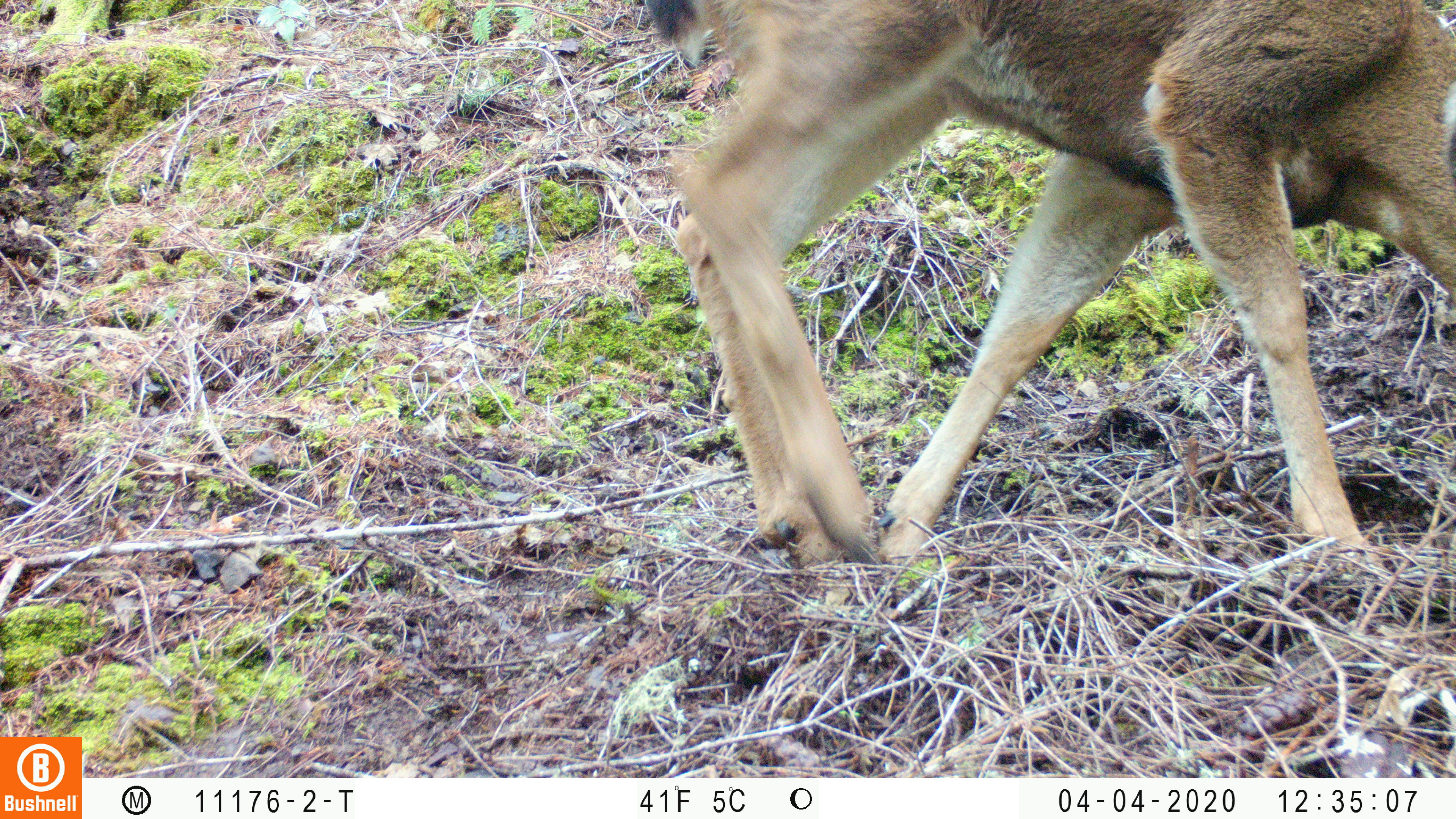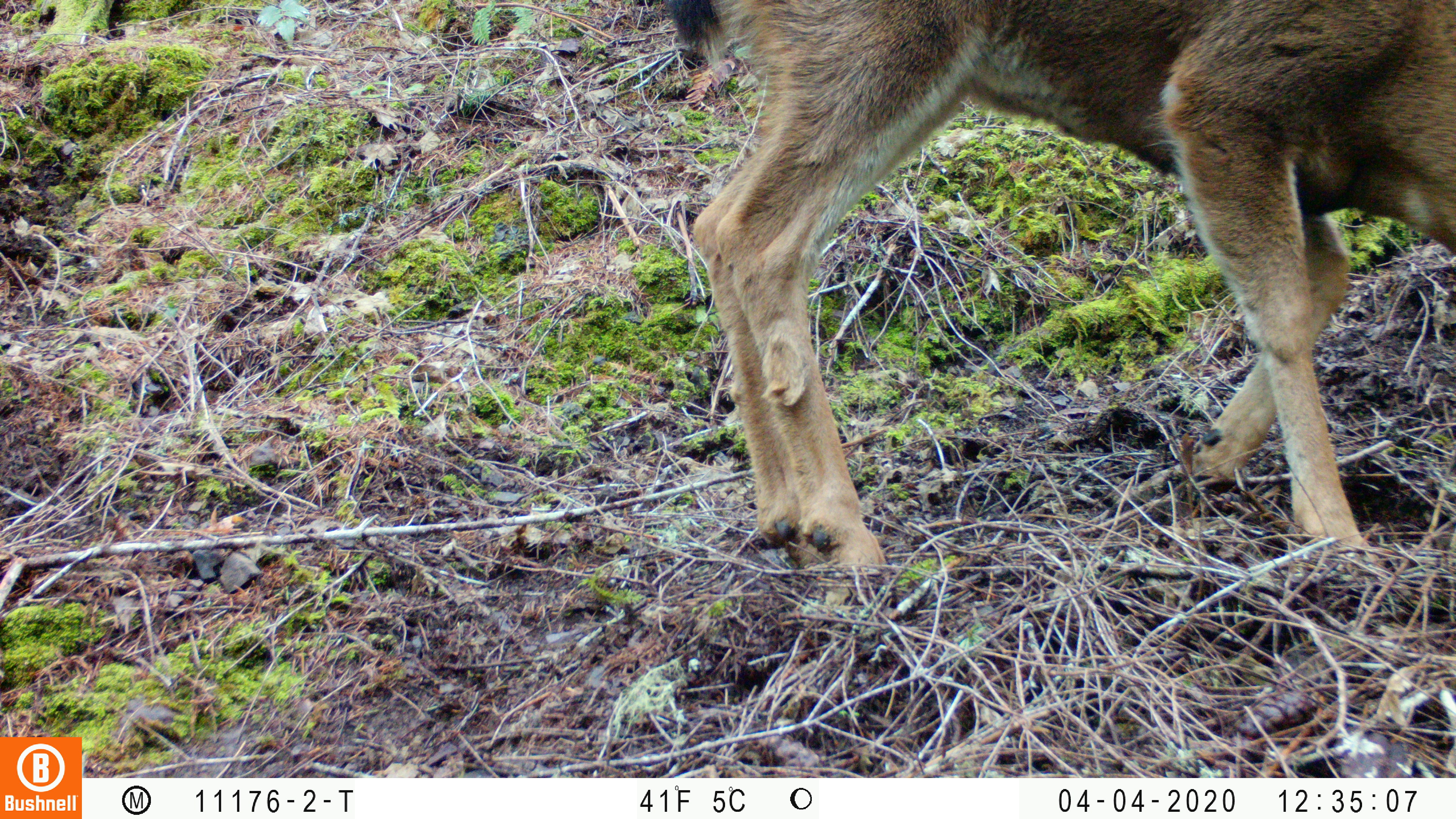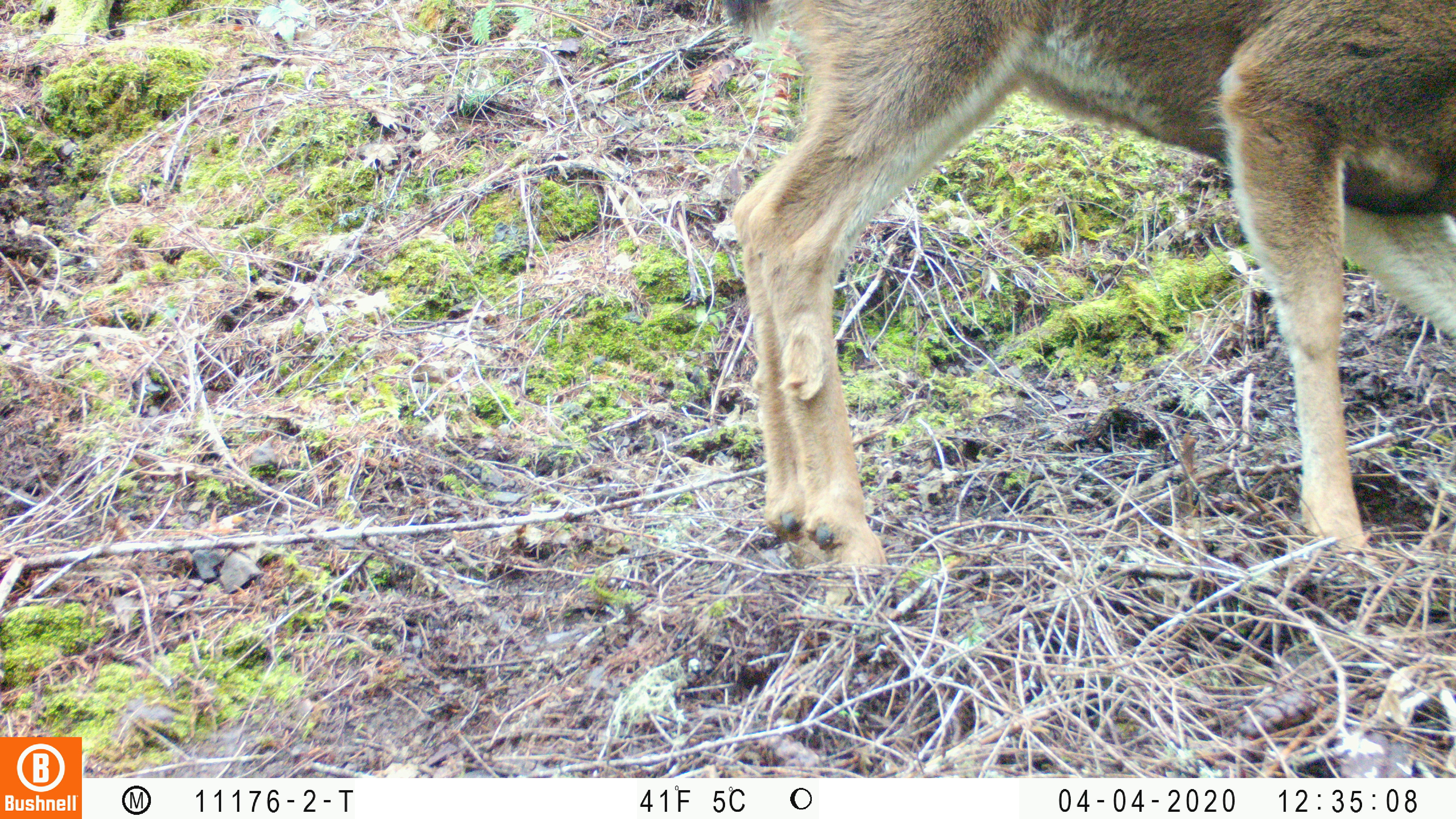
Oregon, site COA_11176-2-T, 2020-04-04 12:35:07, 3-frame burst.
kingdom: Animalia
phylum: Chordata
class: Mammalia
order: Artiodactyla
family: Cervidae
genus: Odocoileus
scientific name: Odocoileus hemionus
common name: black-tailed deer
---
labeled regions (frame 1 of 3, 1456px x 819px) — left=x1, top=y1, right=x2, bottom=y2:
black-tailed deer: left=634, top=2, right=1449, bottom=577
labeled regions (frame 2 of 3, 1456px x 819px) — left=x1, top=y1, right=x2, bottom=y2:
black-tailed deer: left=641, top=2, right=1451, bottom=575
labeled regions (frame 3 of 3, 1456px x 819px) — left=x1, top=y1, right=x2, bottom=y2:
black-tailed deer: left=711, top=4, right=1449, bottom=584